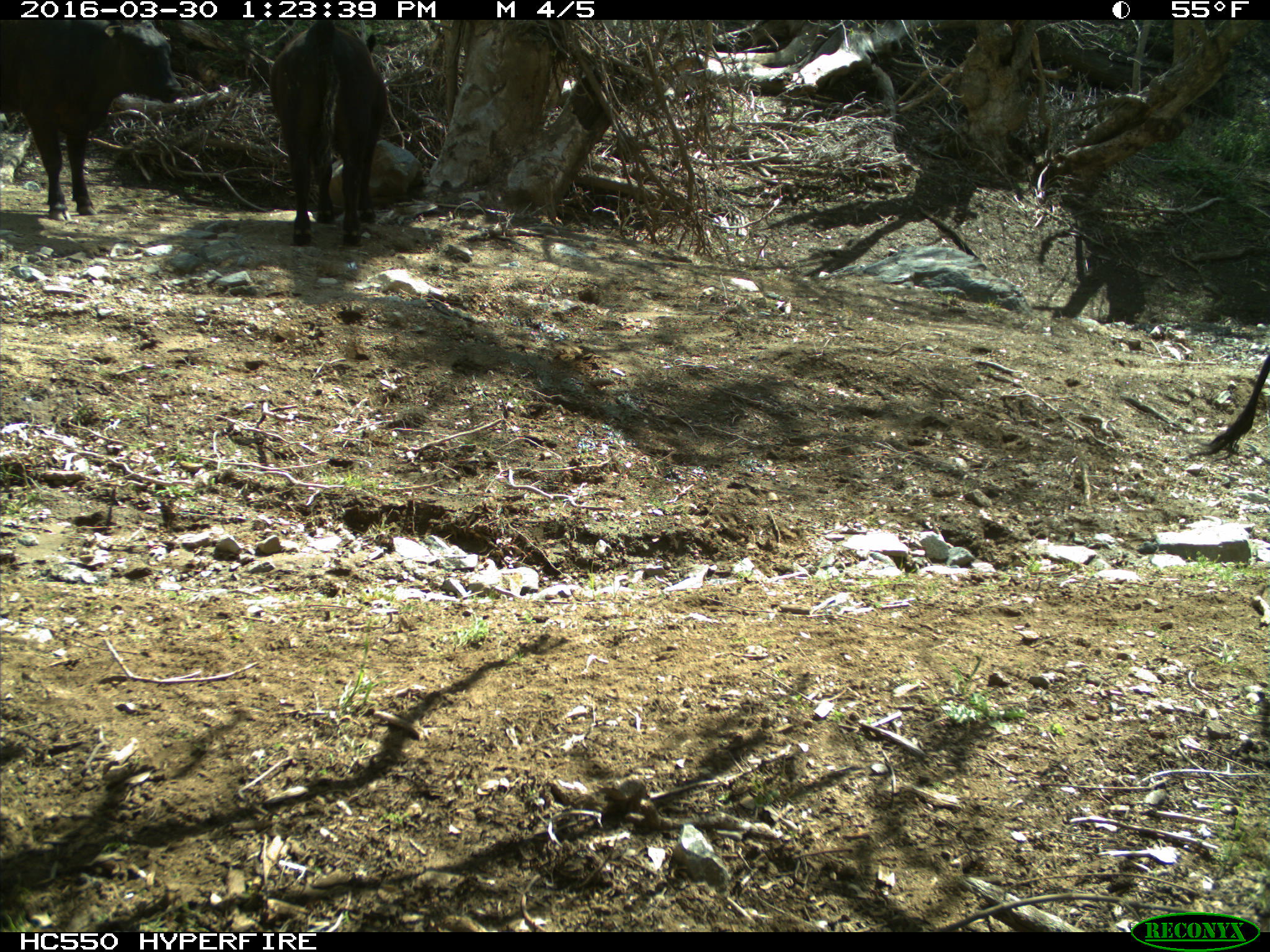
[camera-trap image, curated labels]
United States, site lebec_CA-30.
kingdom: Animalia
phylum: Chordata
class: Mammalia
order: Artiodactyla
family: Bovidae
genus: Bos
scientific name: Bos taurus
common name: domestic cow